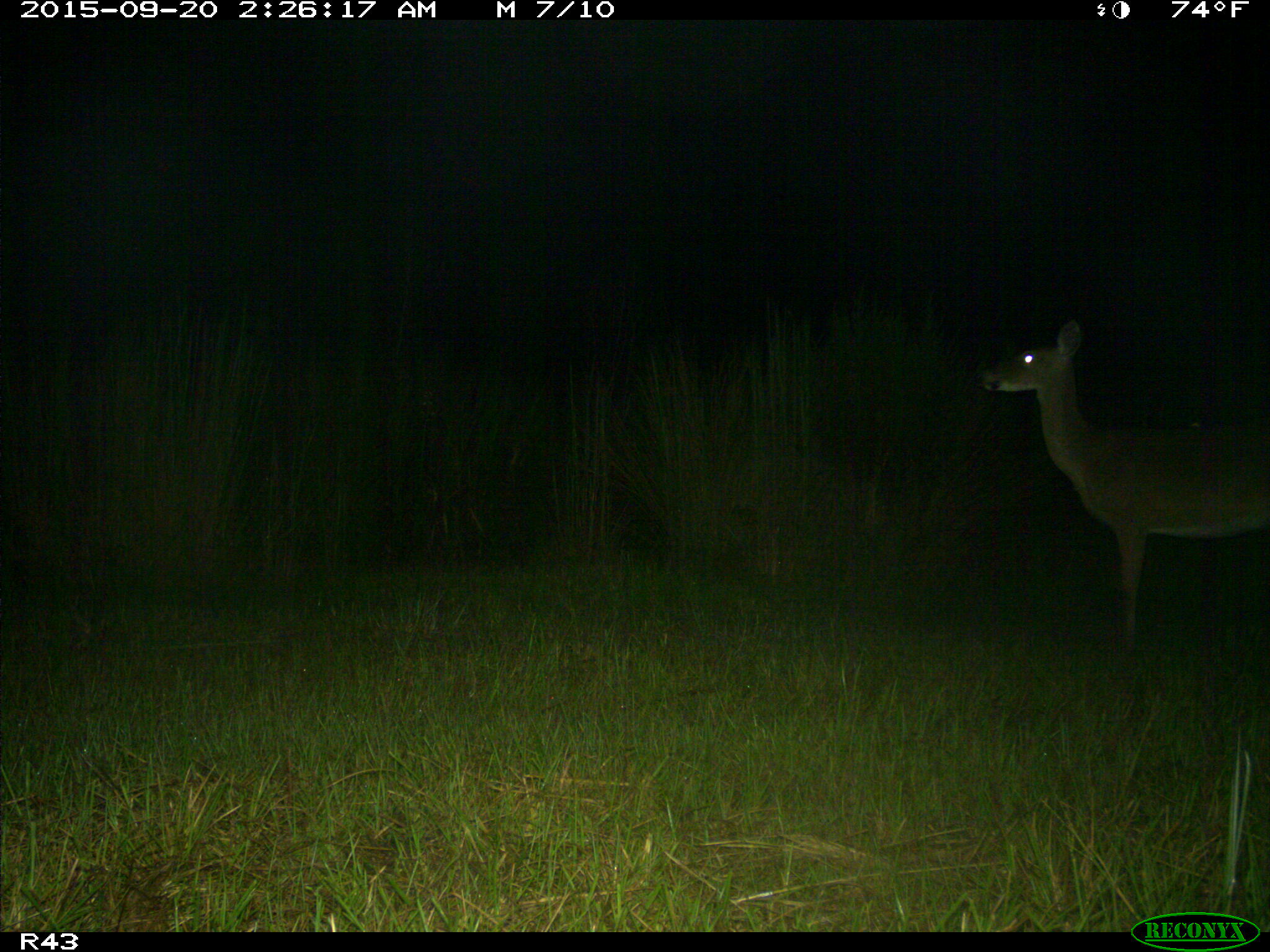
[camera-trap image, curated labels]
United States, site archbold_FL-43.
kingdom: Animalia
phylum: Chordata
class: Mammalia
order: Artiodactyla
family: Cervidae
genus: Odocoileus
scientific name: Odocoileus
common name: deer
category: unidentified deer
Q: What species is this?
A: Unidentified deer (deer) (Odocoileus).